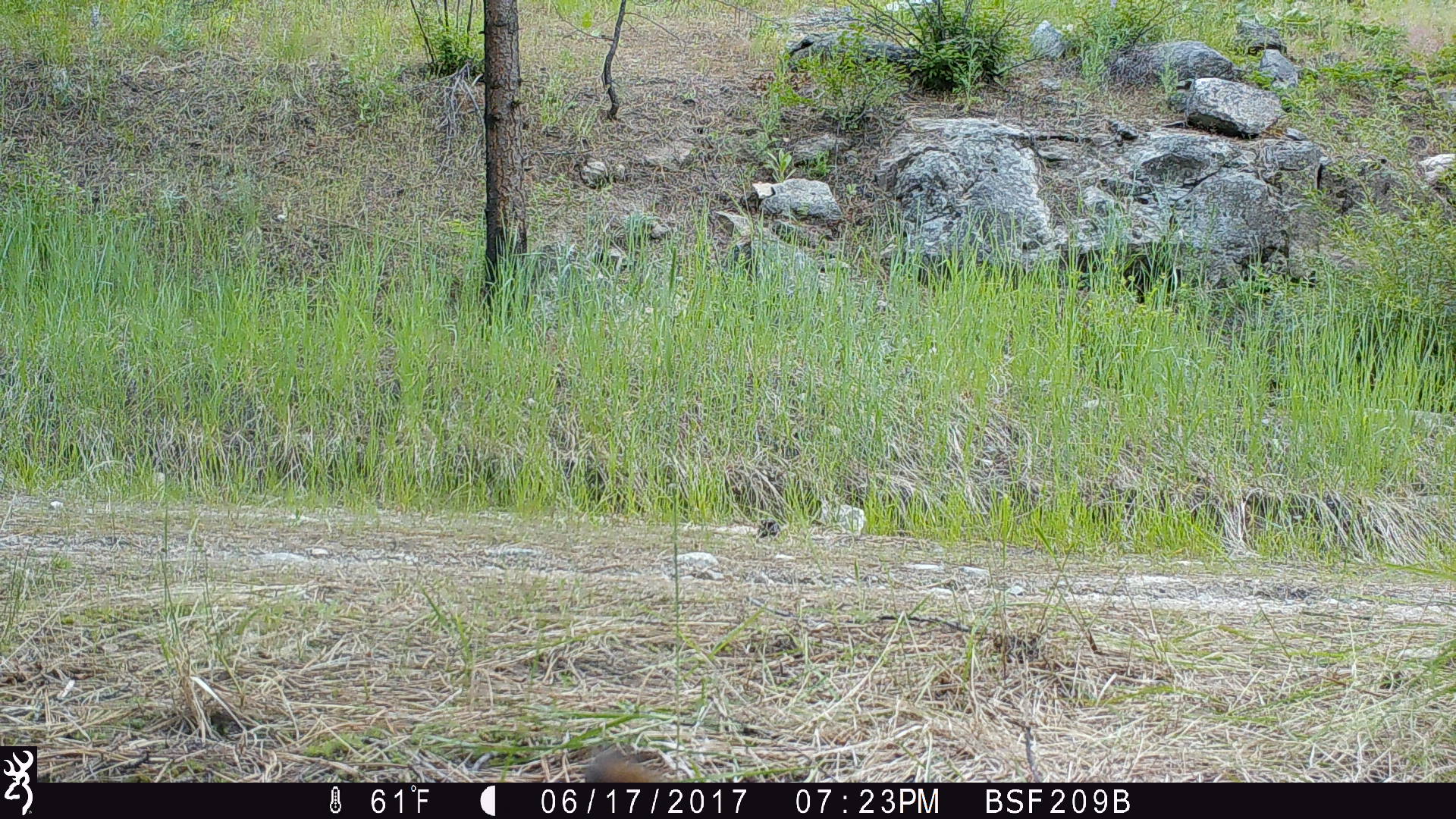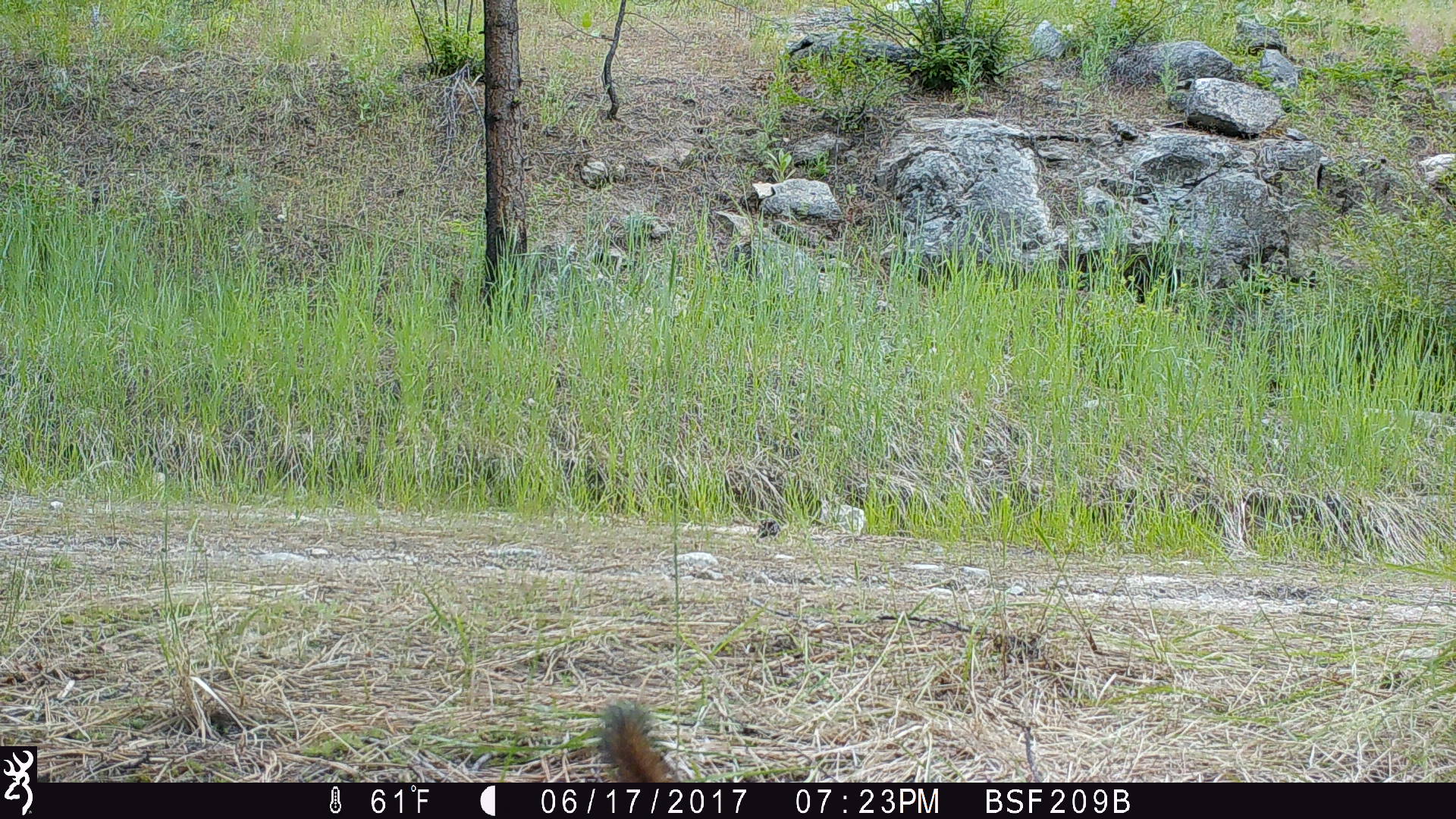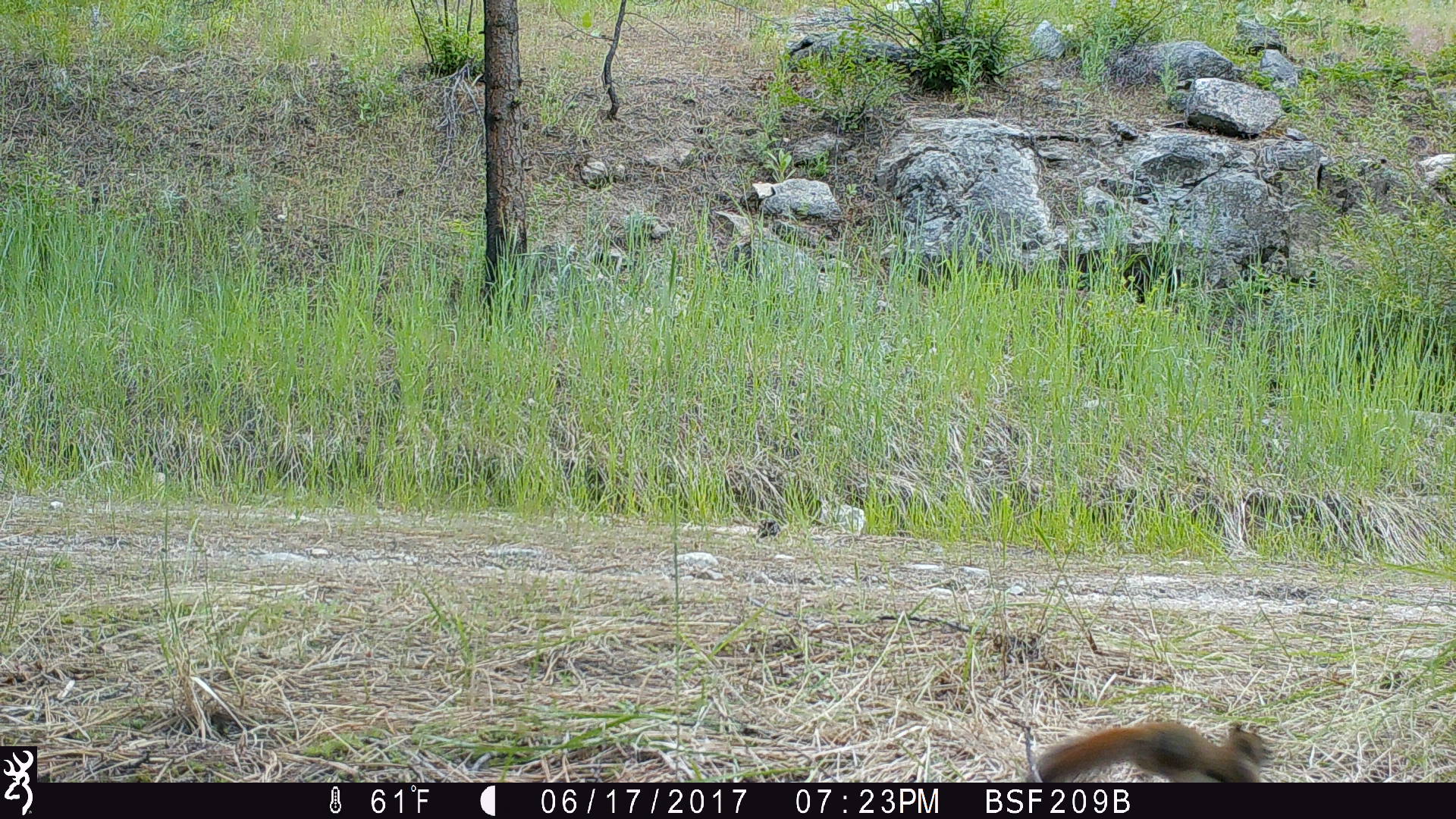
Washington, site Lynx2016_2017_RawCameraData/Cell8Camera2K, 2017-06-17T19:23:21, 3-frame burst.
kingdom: Animalia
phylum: Chordata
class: Mammalia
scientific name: Mammalia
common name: small mammal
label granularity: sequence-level